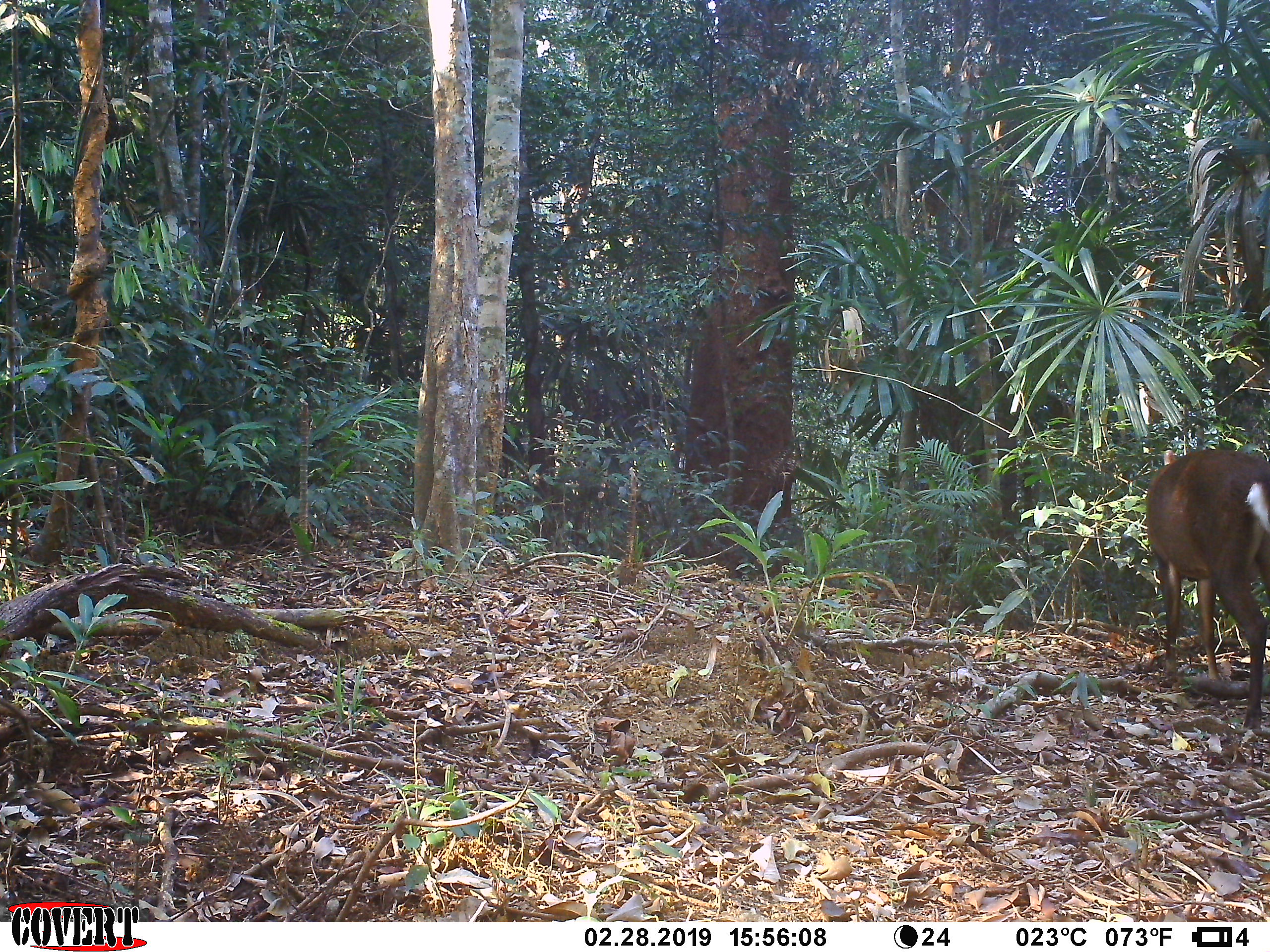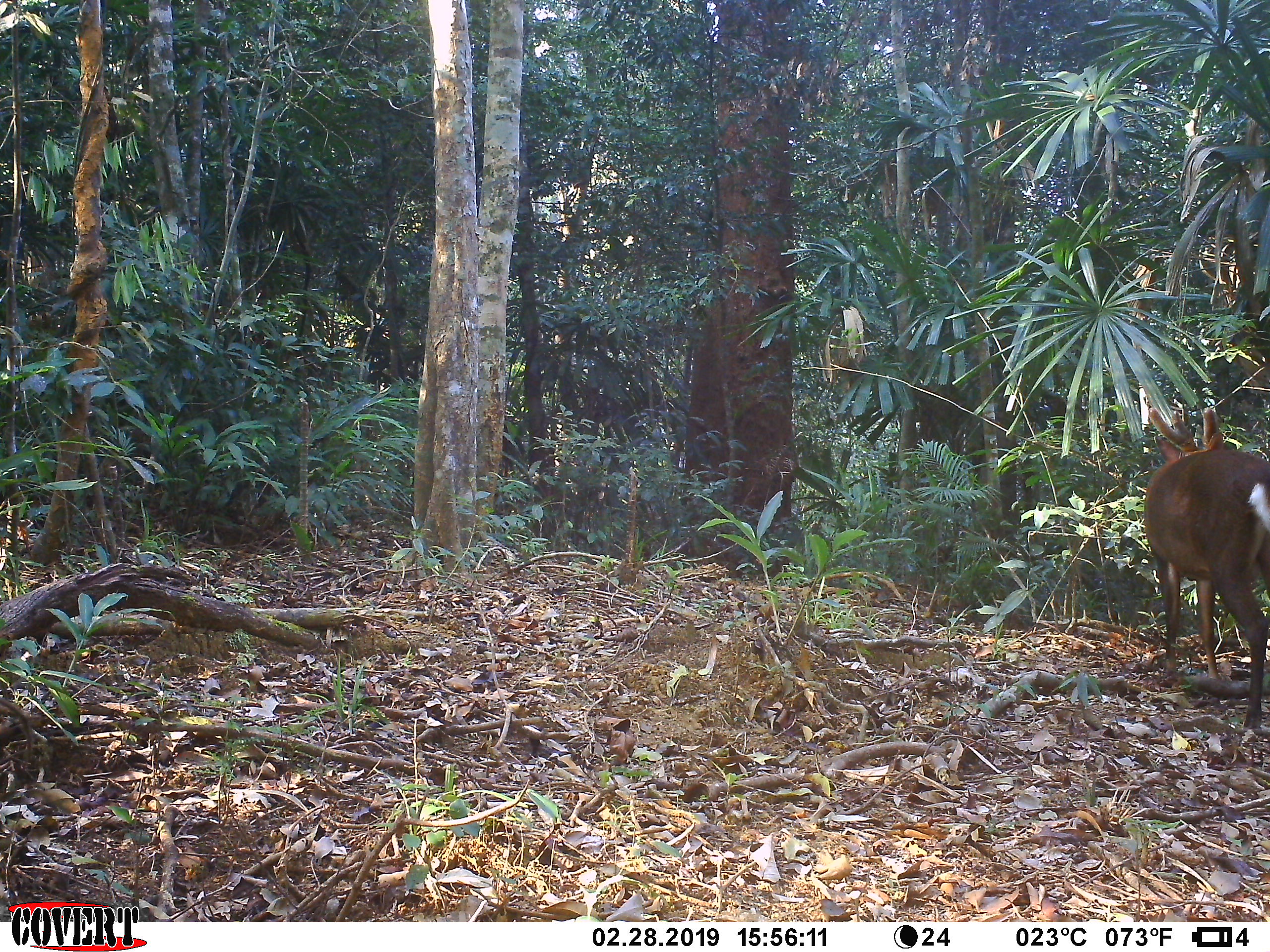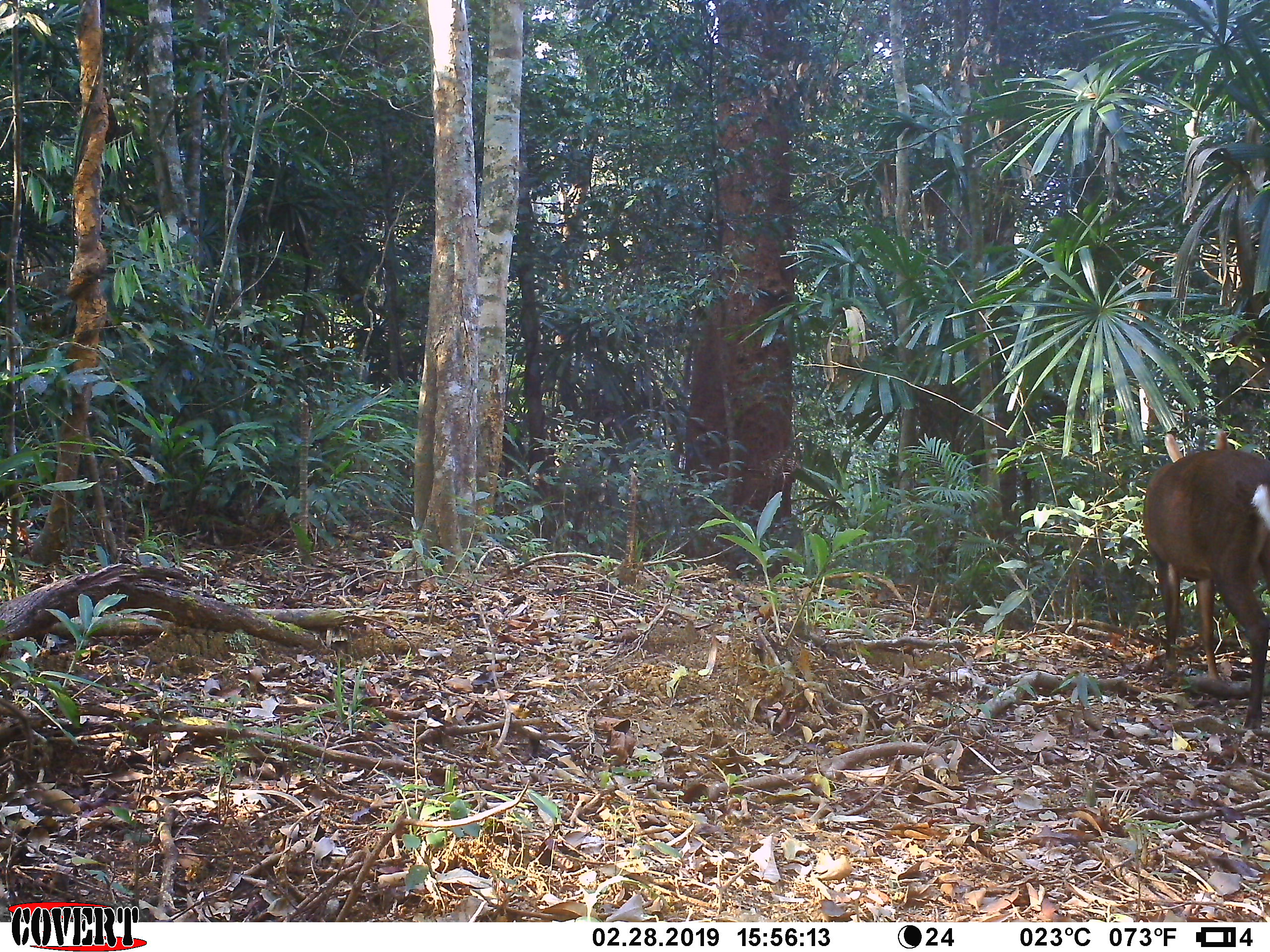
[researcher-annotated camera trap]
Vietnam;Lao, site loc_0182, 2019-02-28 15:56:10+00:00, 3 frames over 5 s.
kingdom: Animalia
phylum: Chordata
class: Mammalia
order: Artiodactyla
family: Cervidae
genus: Muntiacus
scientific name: Muntiacus vuquangensis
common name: large-antlered muntjac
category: large antlered muntjac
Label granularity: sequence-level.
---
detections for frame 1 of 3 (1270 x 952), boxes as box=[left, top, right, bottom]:
large antlered muntjac: box=[1145, 449, 1270, 734]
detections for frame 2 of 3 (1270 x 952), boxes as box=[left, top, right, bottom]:
large antlered muntjac: box=[1143, 407, 1269, 730]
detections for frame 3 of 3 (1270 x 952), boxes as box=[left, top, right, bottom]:
large antlered muntjac: box=[1142, 430, 1270, 730]